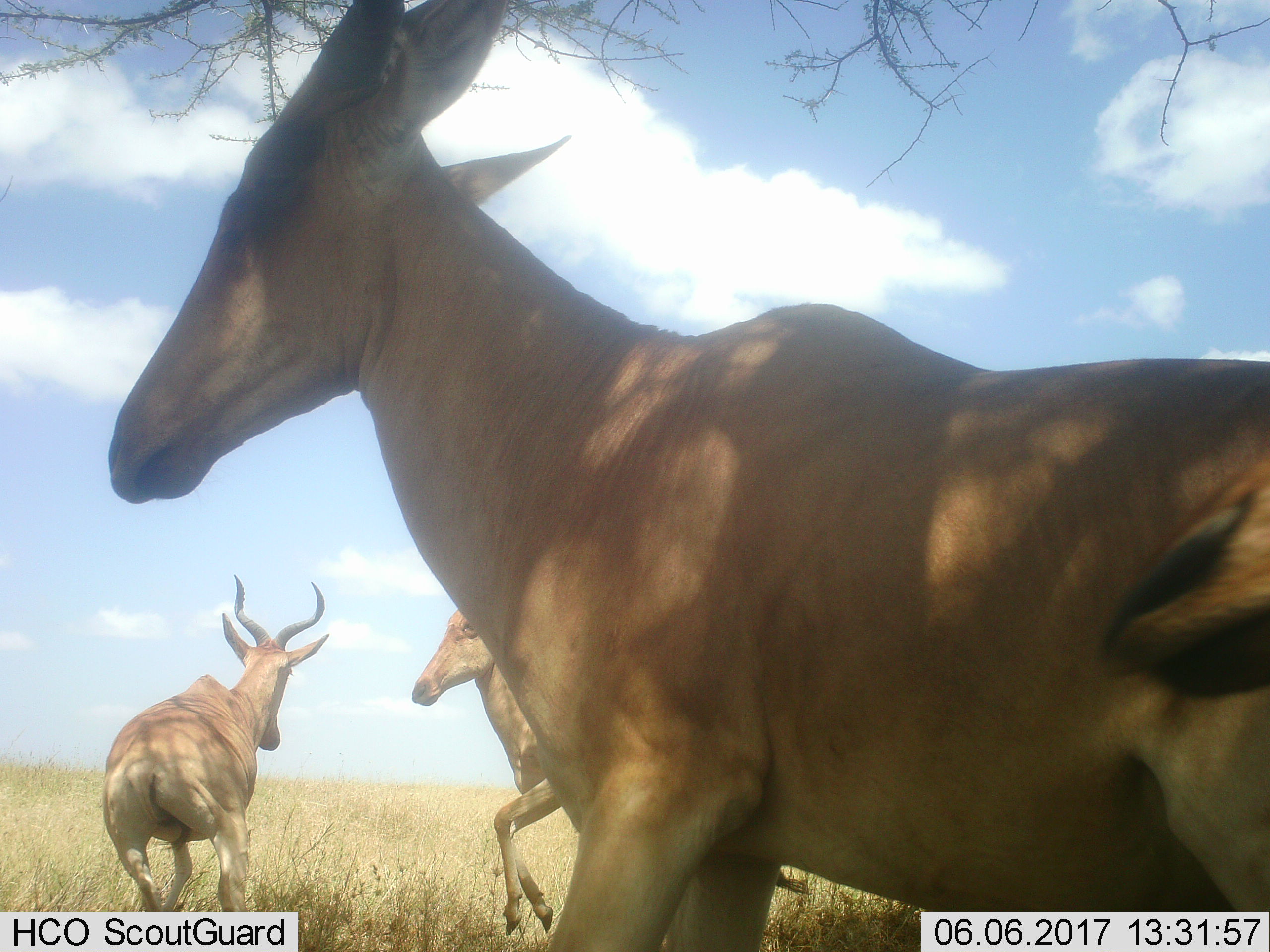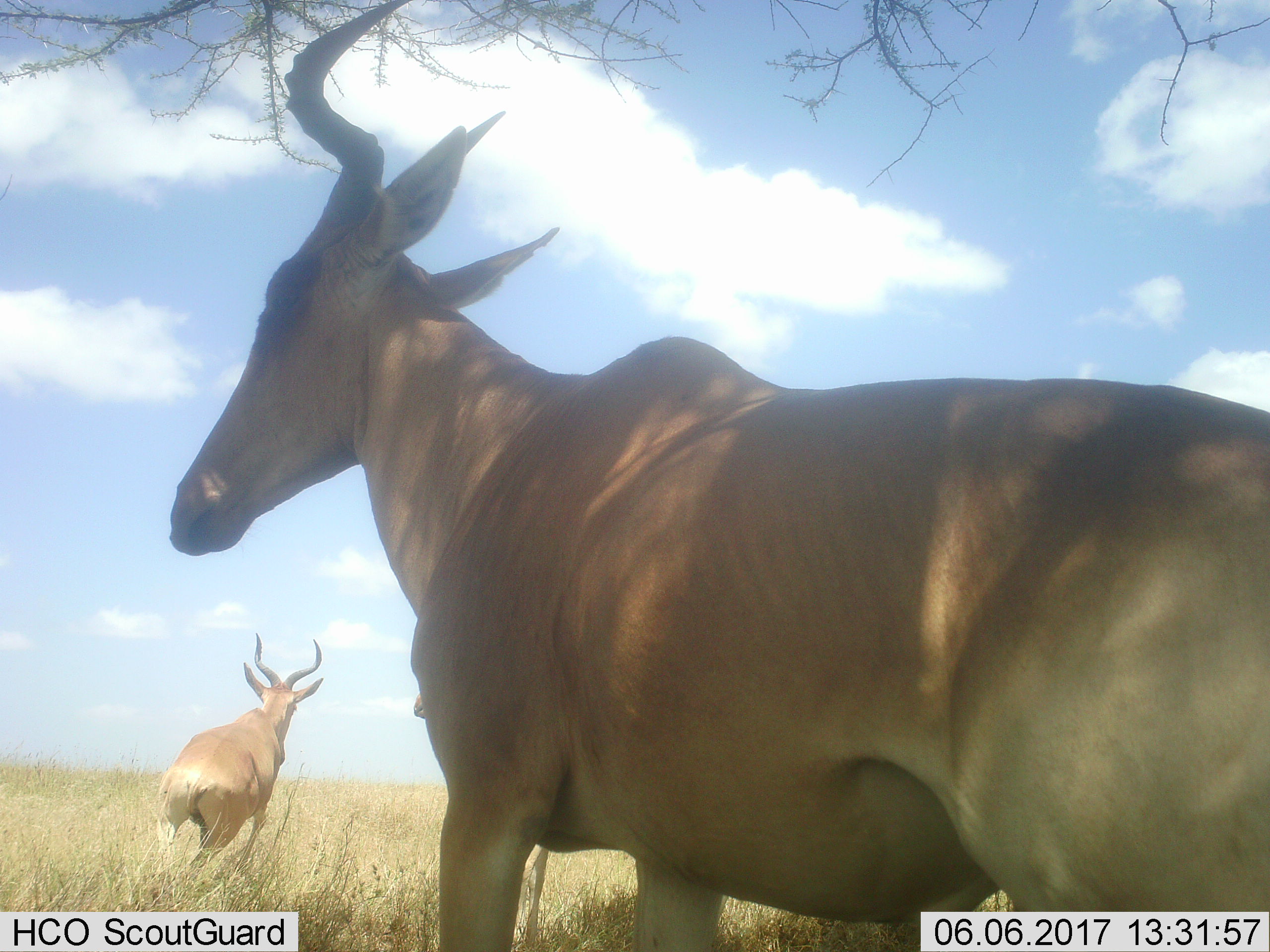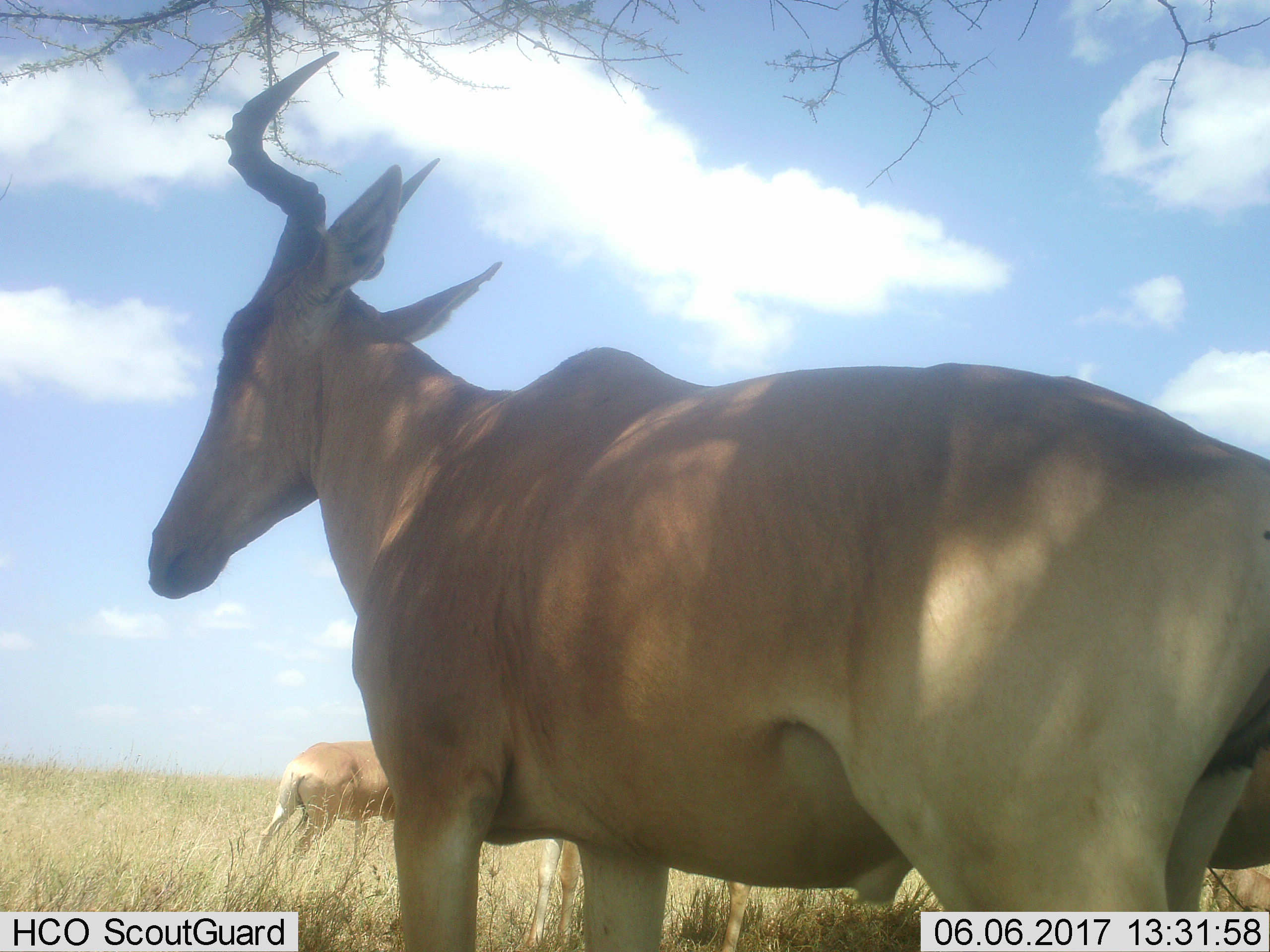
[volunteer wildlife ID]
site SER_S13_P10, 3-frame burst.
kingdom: Animalia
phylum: Chordata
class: Mammalia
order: Artiodactyla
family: Bovidae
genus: Alcelaphus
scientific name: Alcelaphus buselaphus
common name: hartebeest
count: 3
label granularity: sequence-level